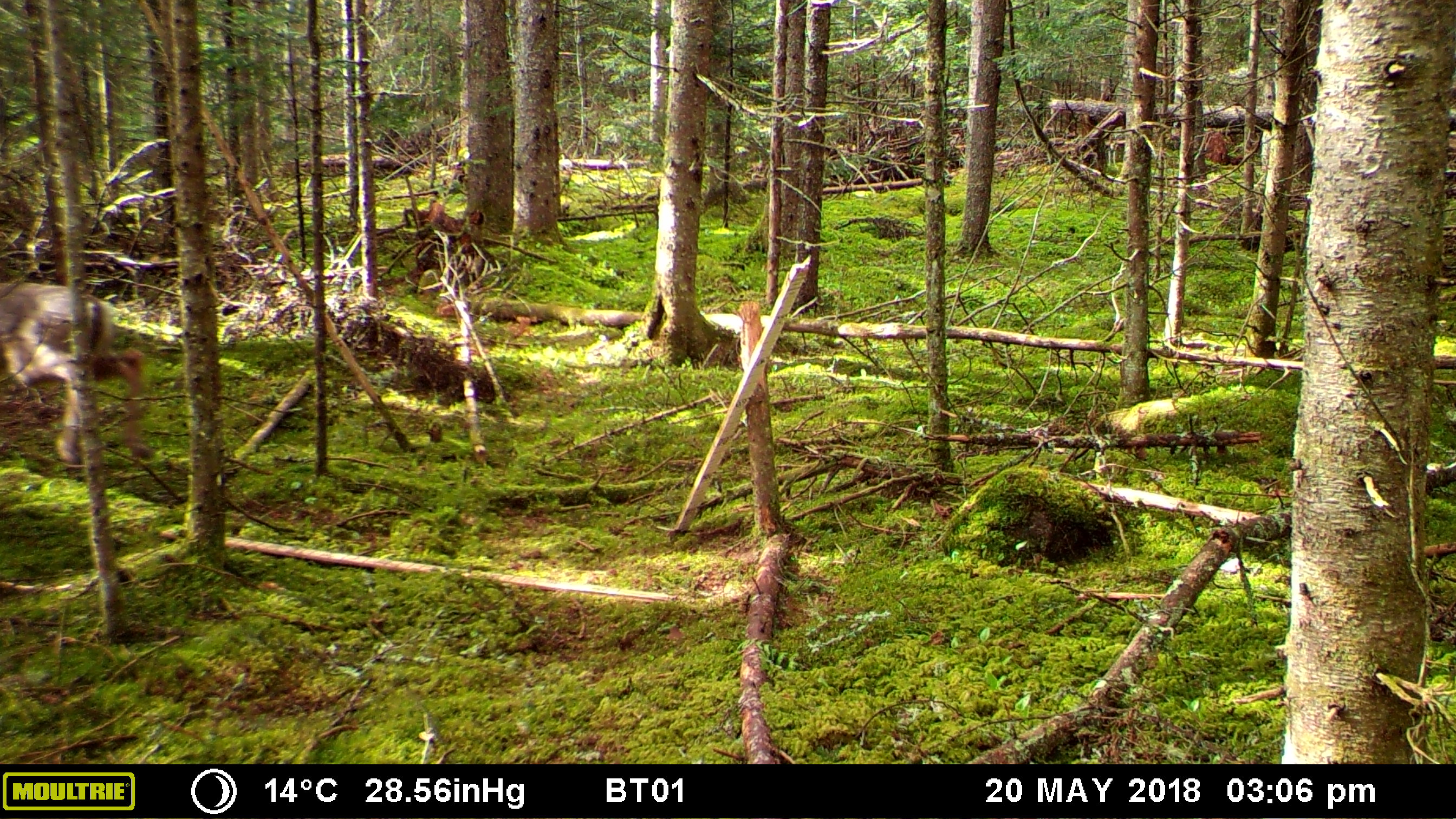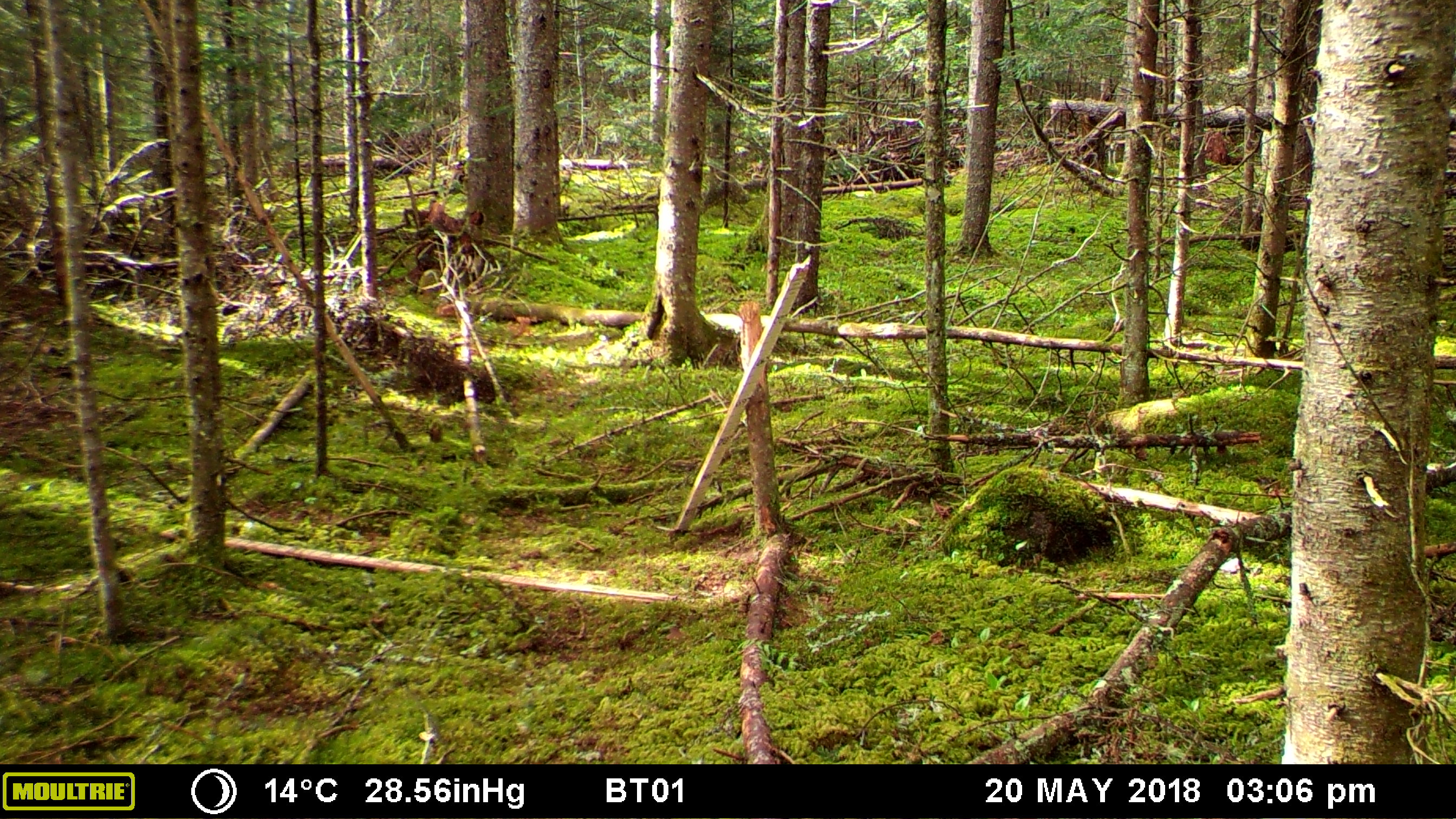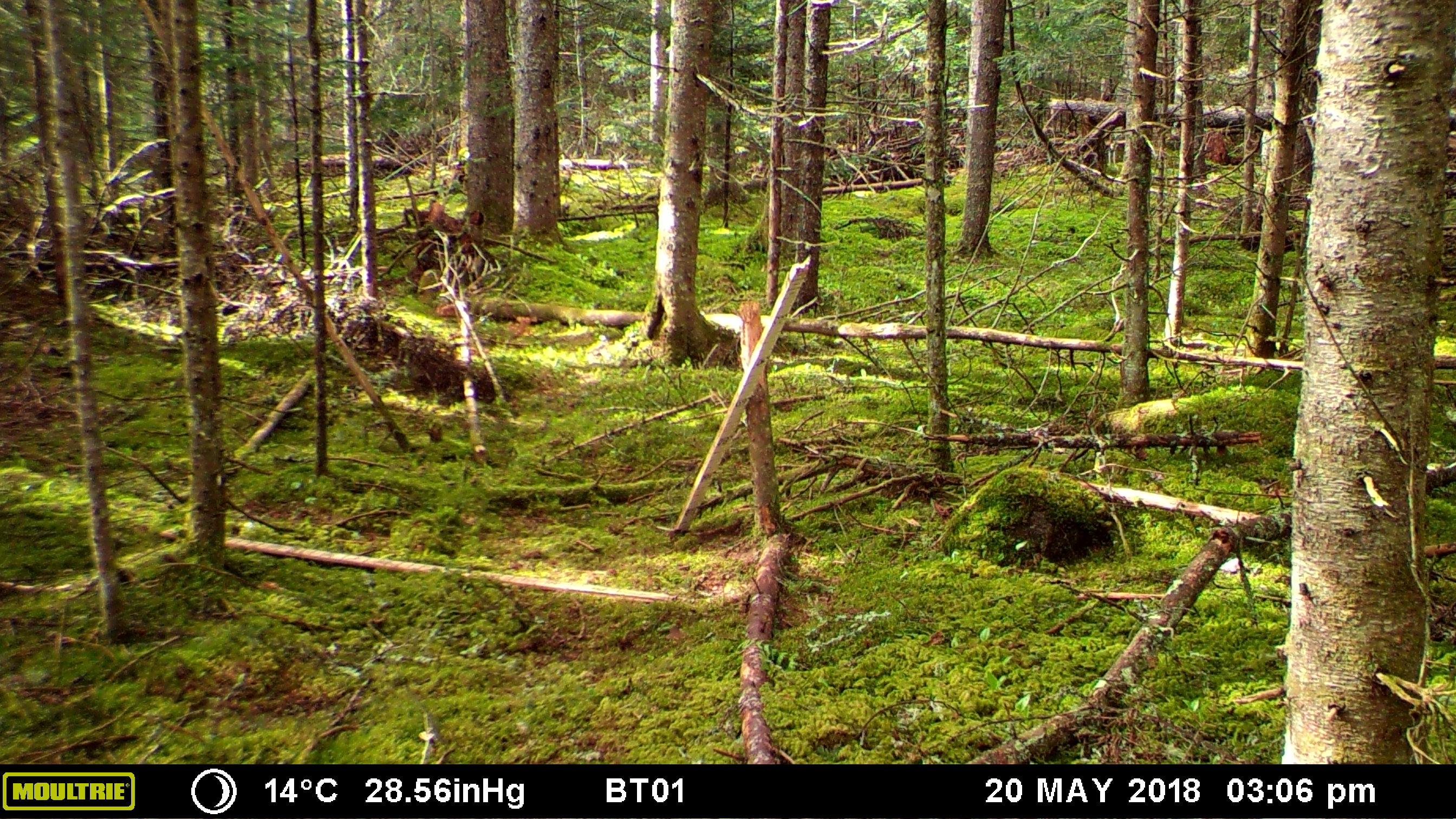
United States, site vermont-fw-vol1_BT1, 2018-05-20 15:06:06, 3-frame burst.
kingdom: Animalia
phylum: Chordata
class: Mammalia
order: Artiodactyla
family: Cervidae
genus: Odocoileus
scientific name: Odocoileus virginianus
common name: white-tailed deer